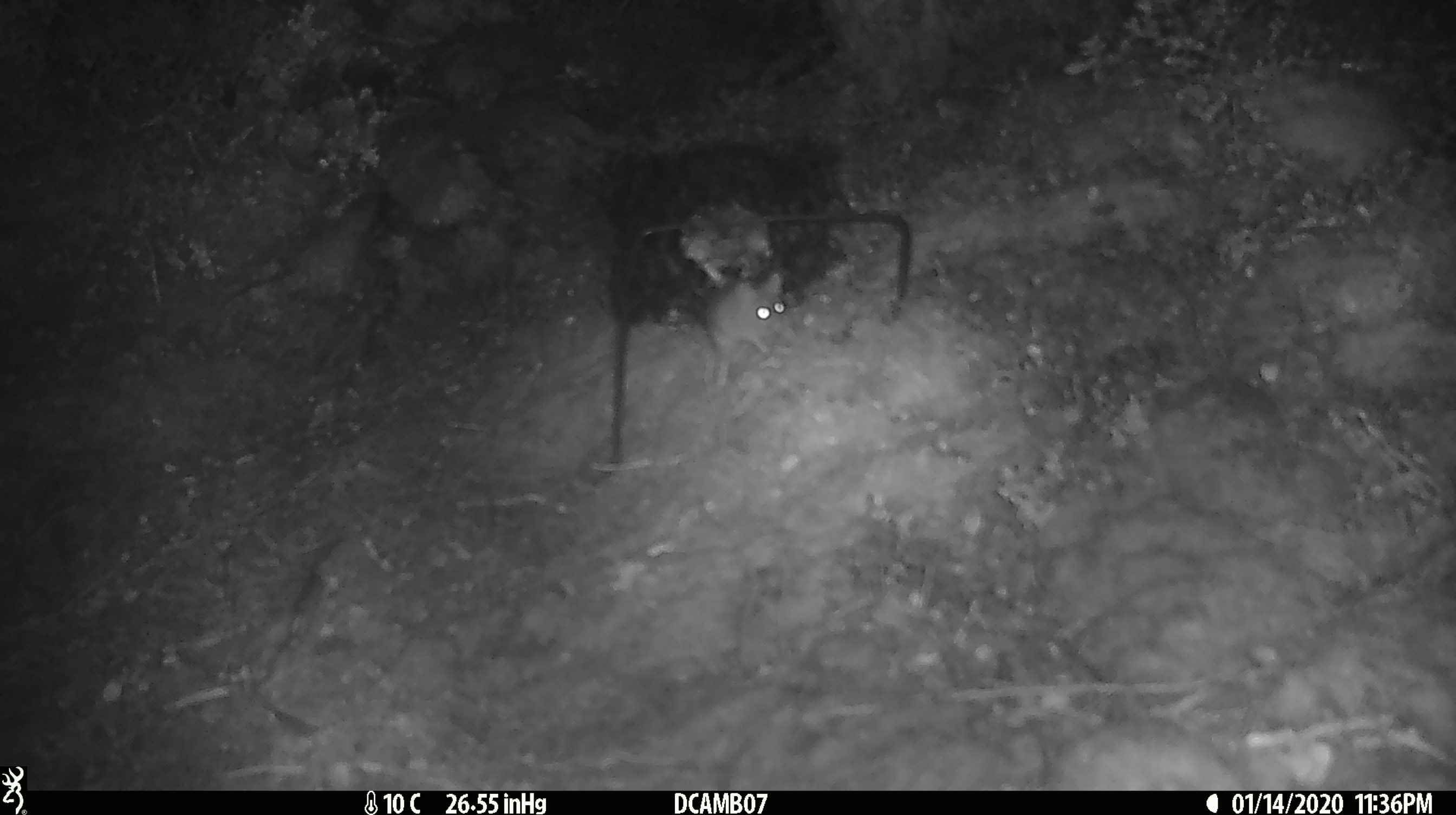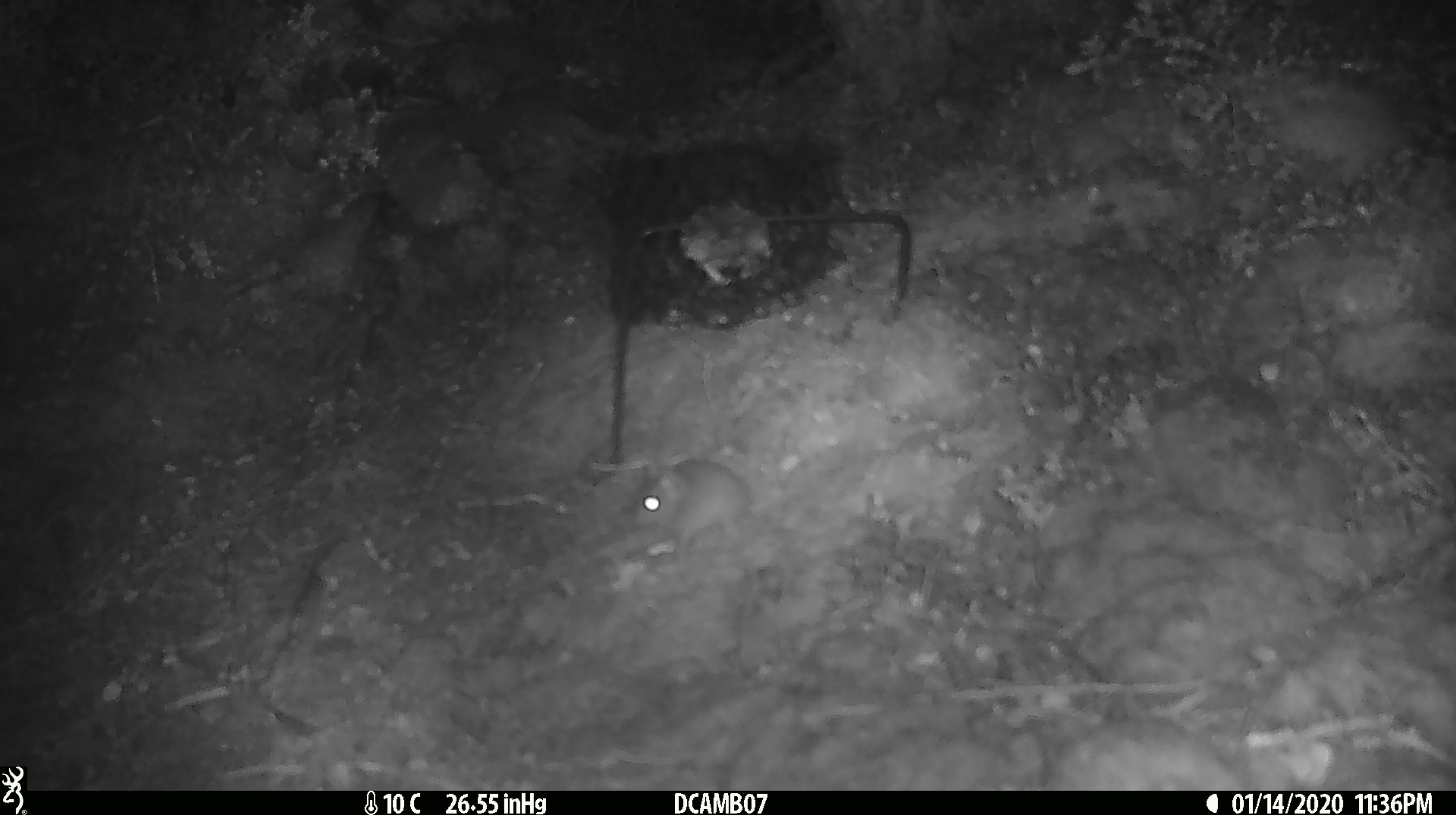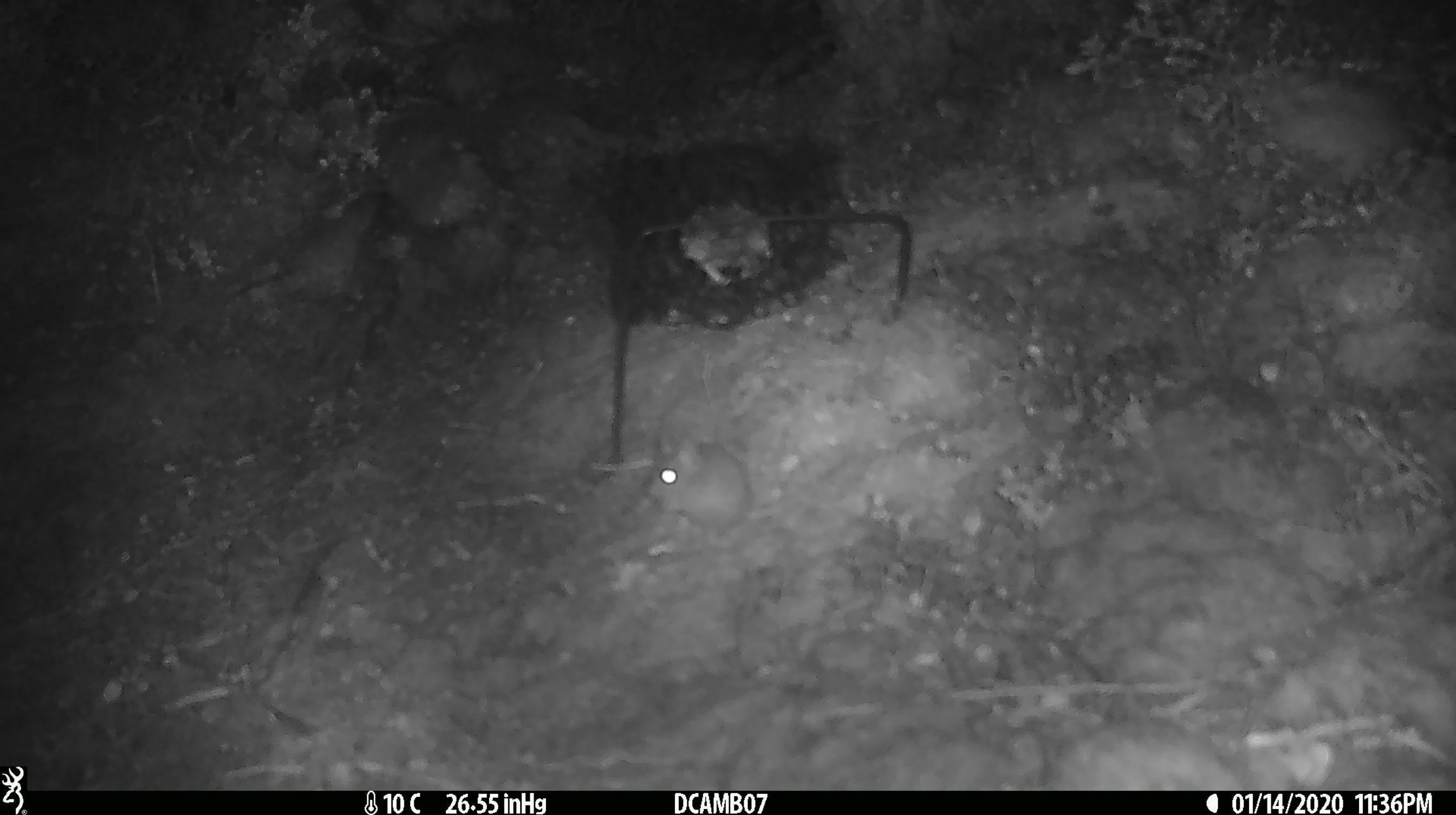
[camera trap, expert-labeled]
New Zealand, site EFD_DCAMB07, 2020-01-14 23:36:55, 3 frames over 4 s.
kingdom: Animalia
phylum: Chordata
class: Mammalia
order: Rodentia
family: Muridae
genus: Mus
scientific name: Mus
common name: mouse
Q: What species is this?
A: Mouse (Mus).